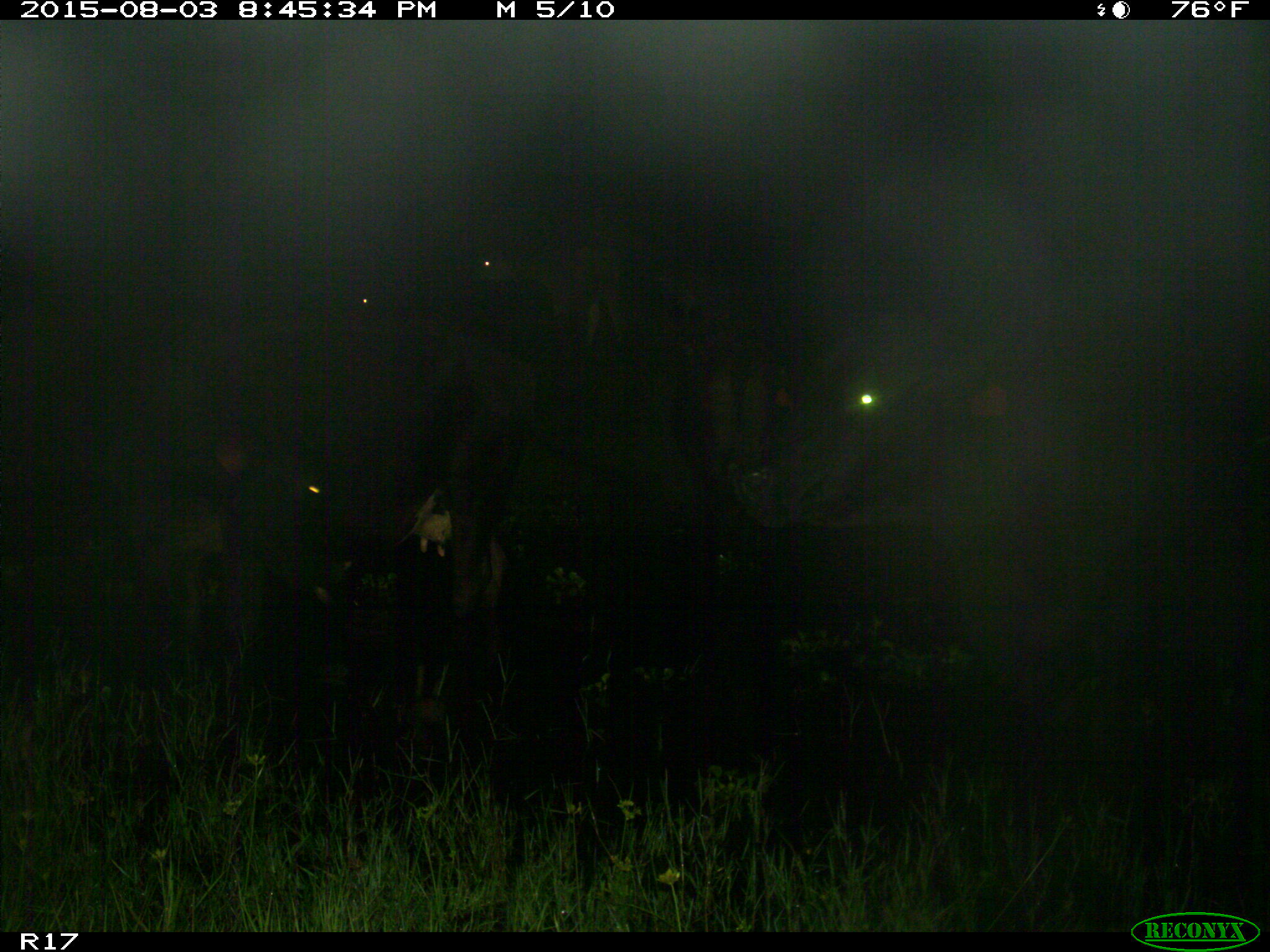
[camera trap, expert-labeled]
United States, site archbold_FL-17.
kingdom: Animalia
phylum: Chordata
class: Mammalia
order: Artiodactyla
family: Bovidae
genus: Bos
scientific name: Bos taurus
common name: domestic cow